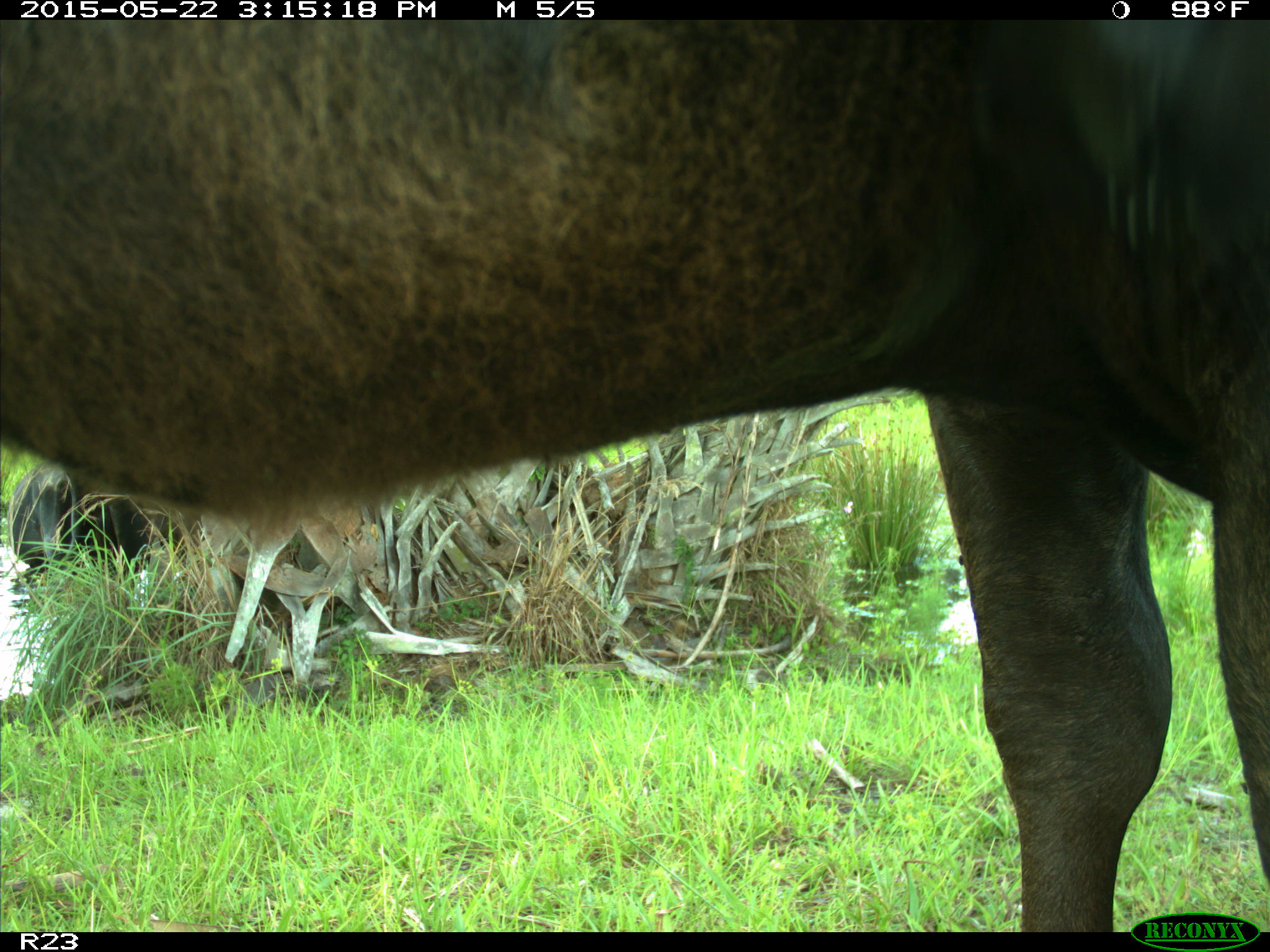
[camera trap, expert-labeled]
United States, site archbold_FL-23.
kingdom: Animalia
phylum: Chordata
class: Mammalia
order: Artiodactyla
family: Bovidae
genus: Bos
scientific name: Bos taurus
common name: domestic cow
Bos taurus (domestic cow).